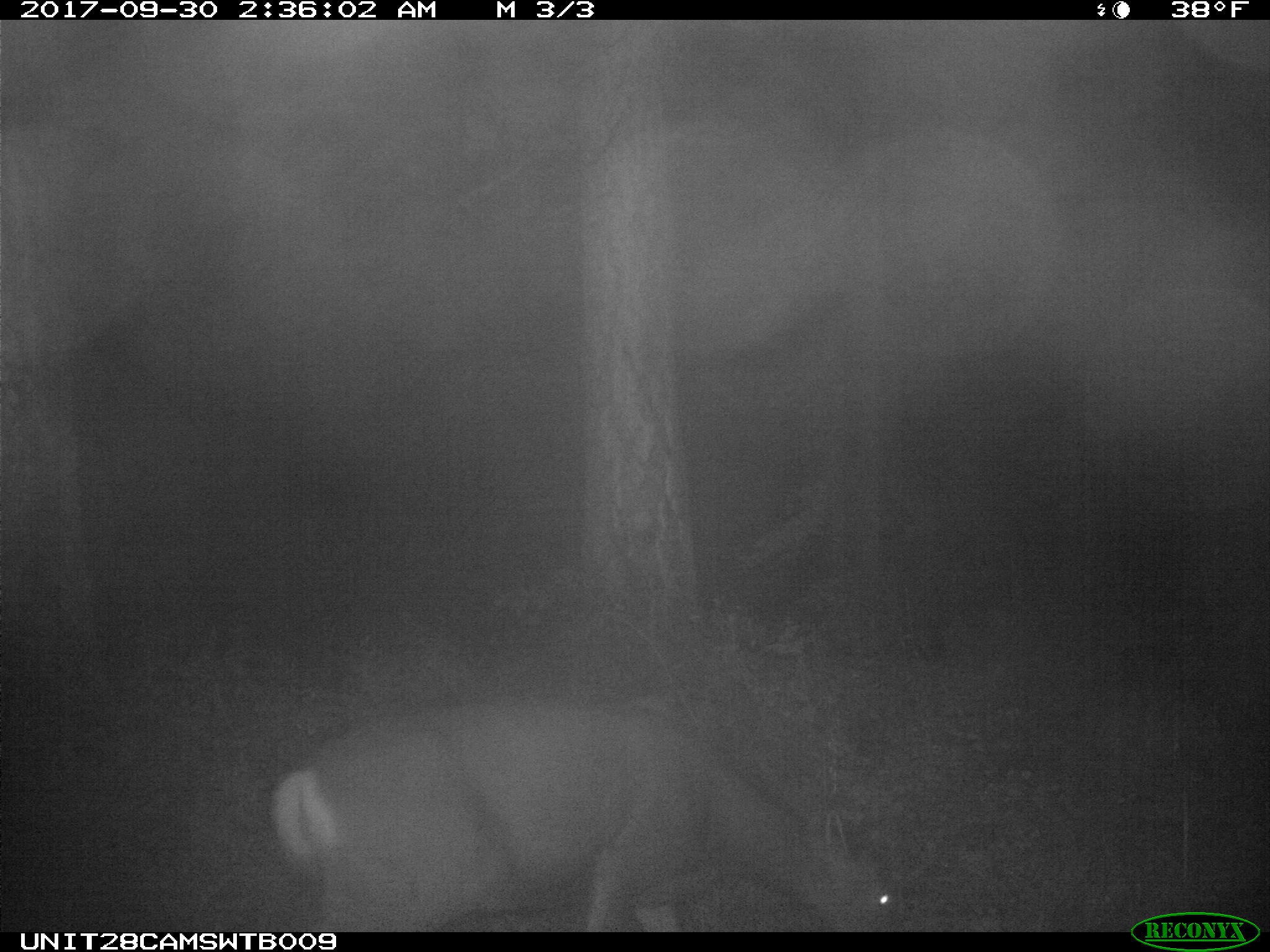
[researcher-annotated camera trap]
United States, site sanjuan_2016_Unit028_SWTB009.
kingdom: Animalia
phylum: Chordata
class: Mammalia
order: Artiodactyla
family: Cervidae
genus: Odocoileus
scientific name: Odocoileus hemionus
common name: mule deer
Odocoileus hemionus (mule deer).